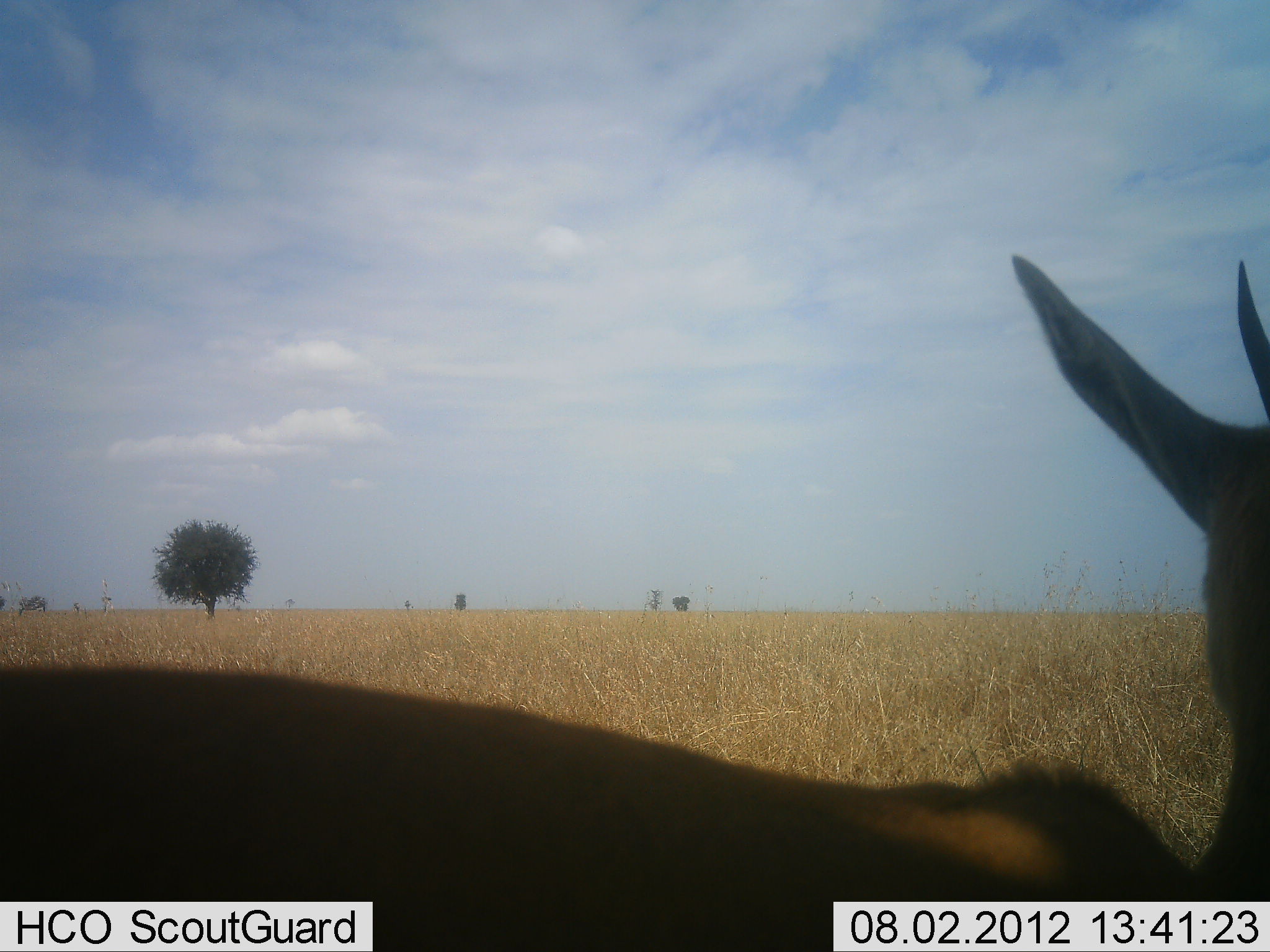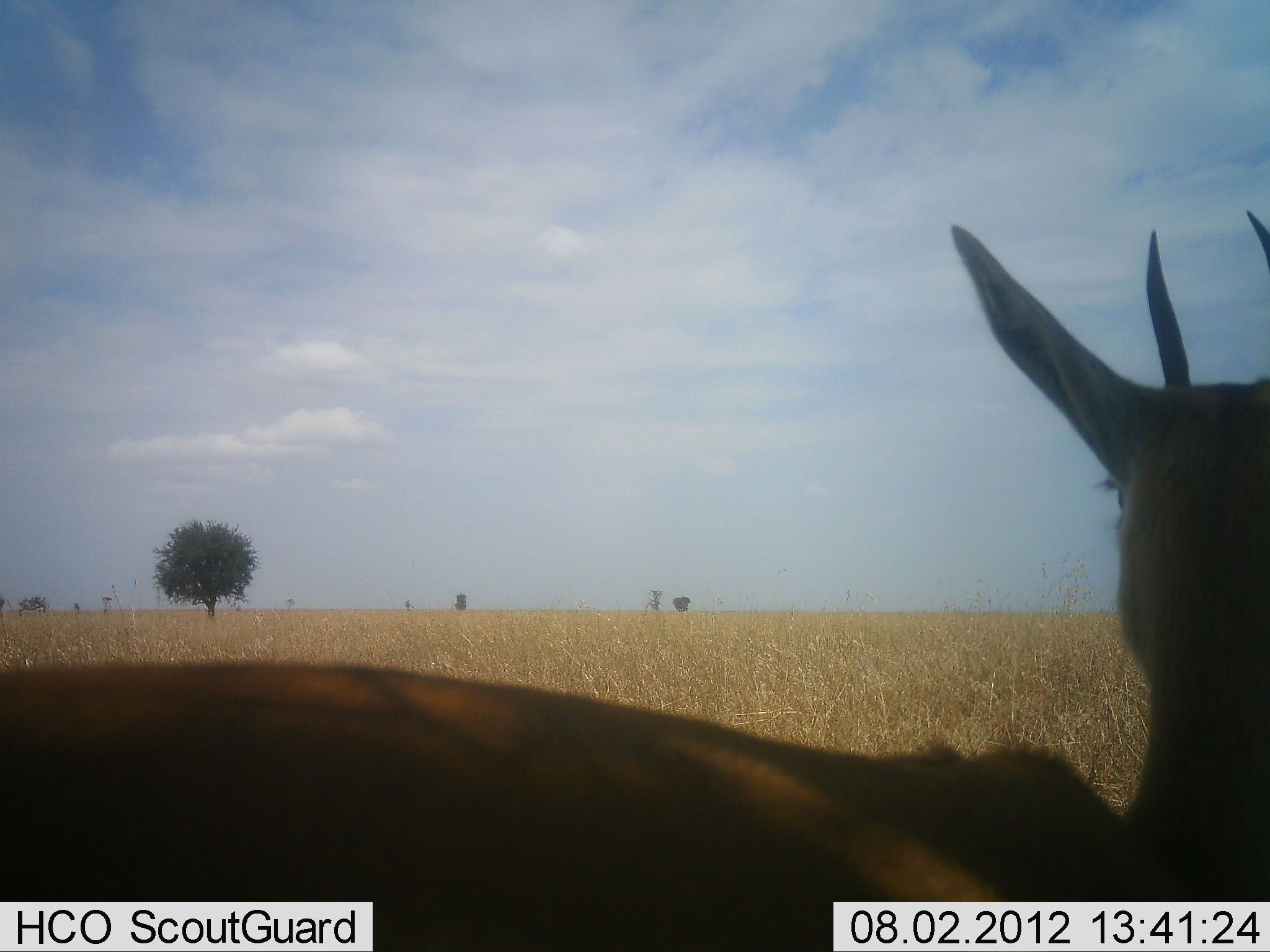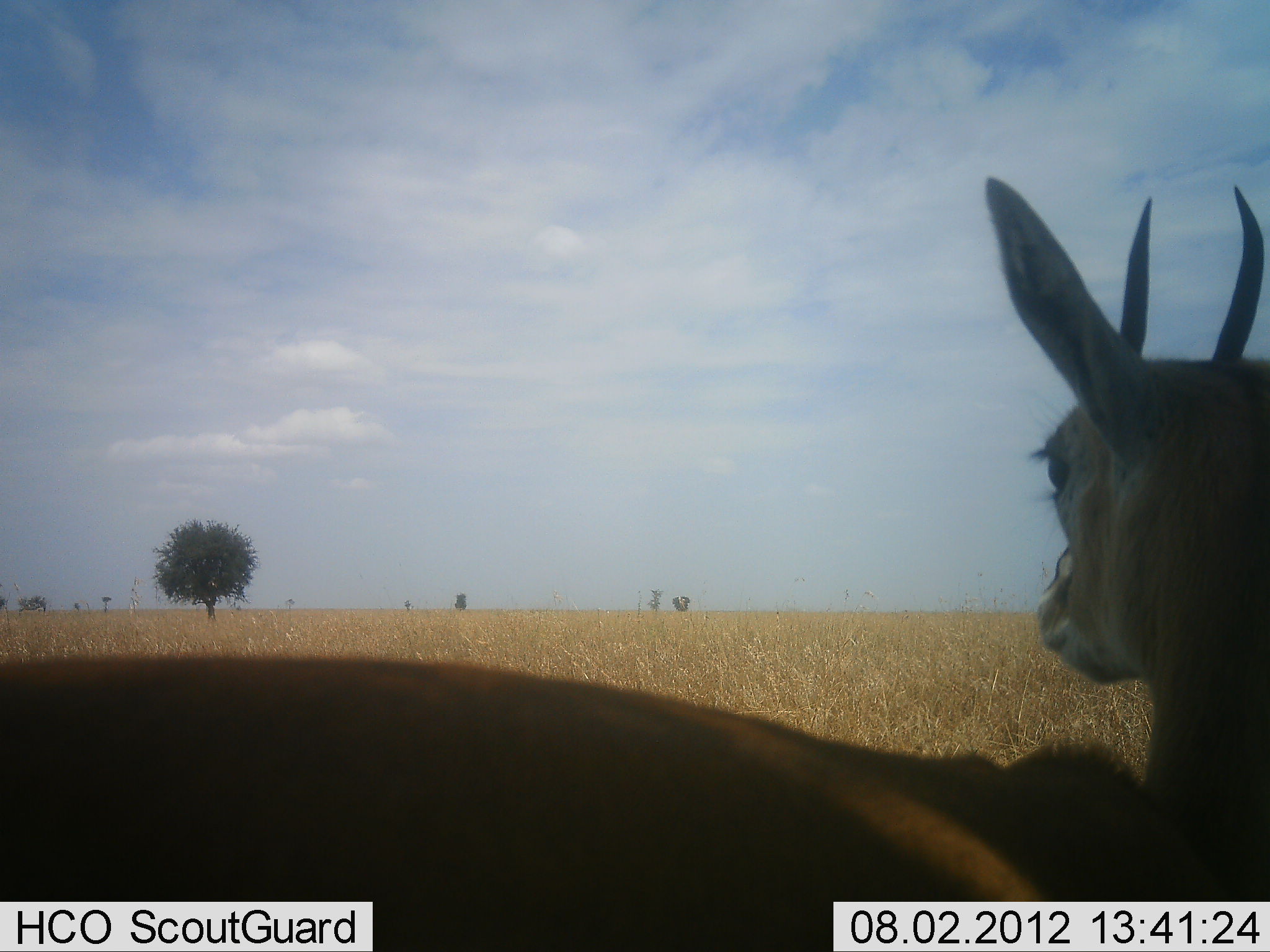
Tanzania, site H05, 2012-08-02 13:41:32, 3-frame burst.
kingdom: Animalia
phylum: Chordata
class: Mammalia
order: Artiodactyla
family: Bovidae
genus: Eudorcas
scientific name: Eudorcas thomsonii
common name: thomson's gazelle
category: gazellethomsons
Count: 1.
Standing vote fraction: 90%.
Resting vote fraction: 10%.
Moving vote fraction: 0%.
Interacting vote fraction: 0%.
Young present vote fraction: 0%.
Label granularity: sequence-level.